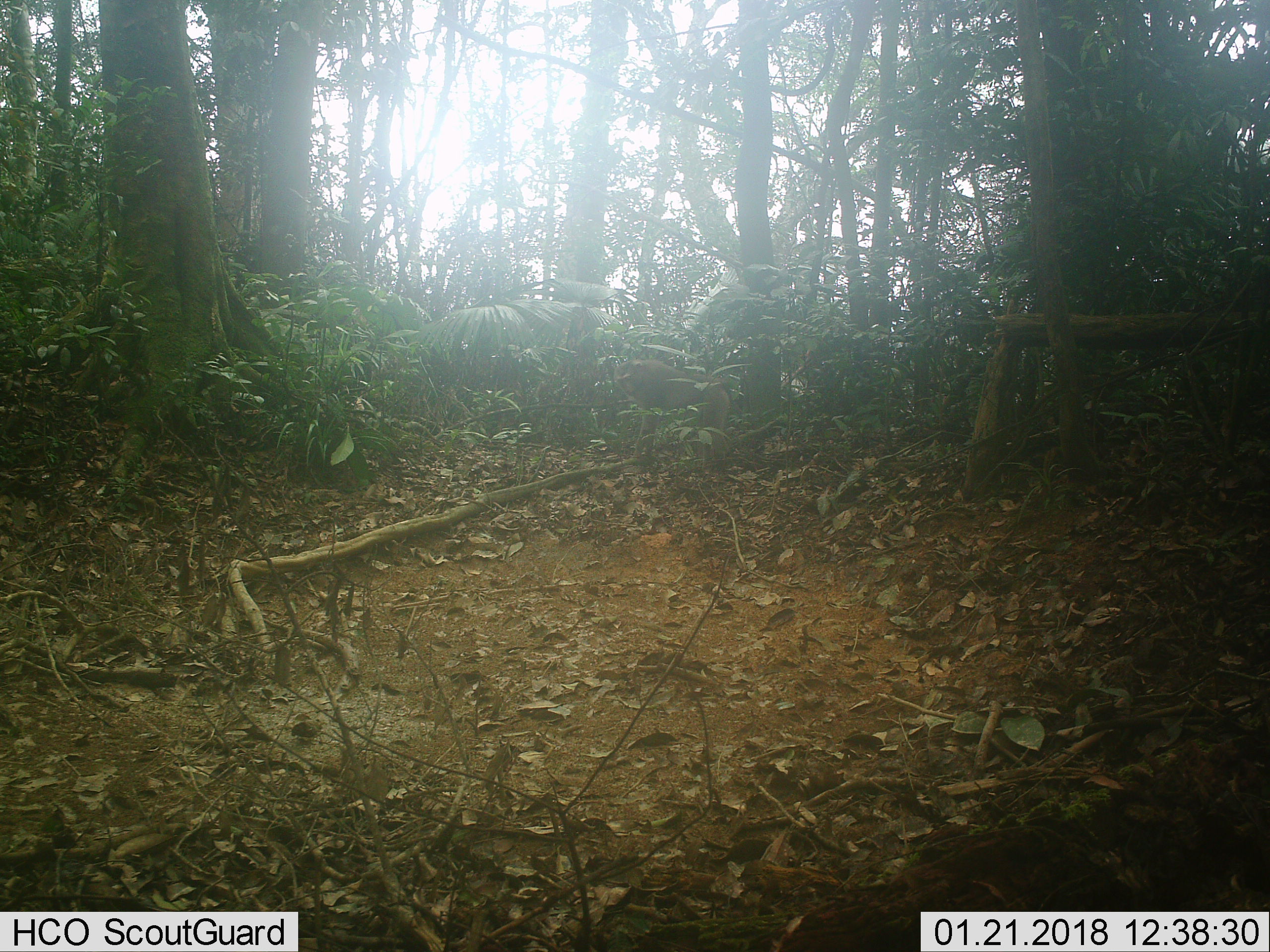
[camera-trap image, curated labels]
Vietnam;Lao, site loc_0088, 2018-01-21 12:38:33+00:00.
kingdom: Animalia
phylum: Chordata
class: Mammalia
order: Primates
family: Cercopithecidae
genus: Macaca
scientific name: Macaca nemestrina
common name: pig-tailed macaque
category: pig tailed macaque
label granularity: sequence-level